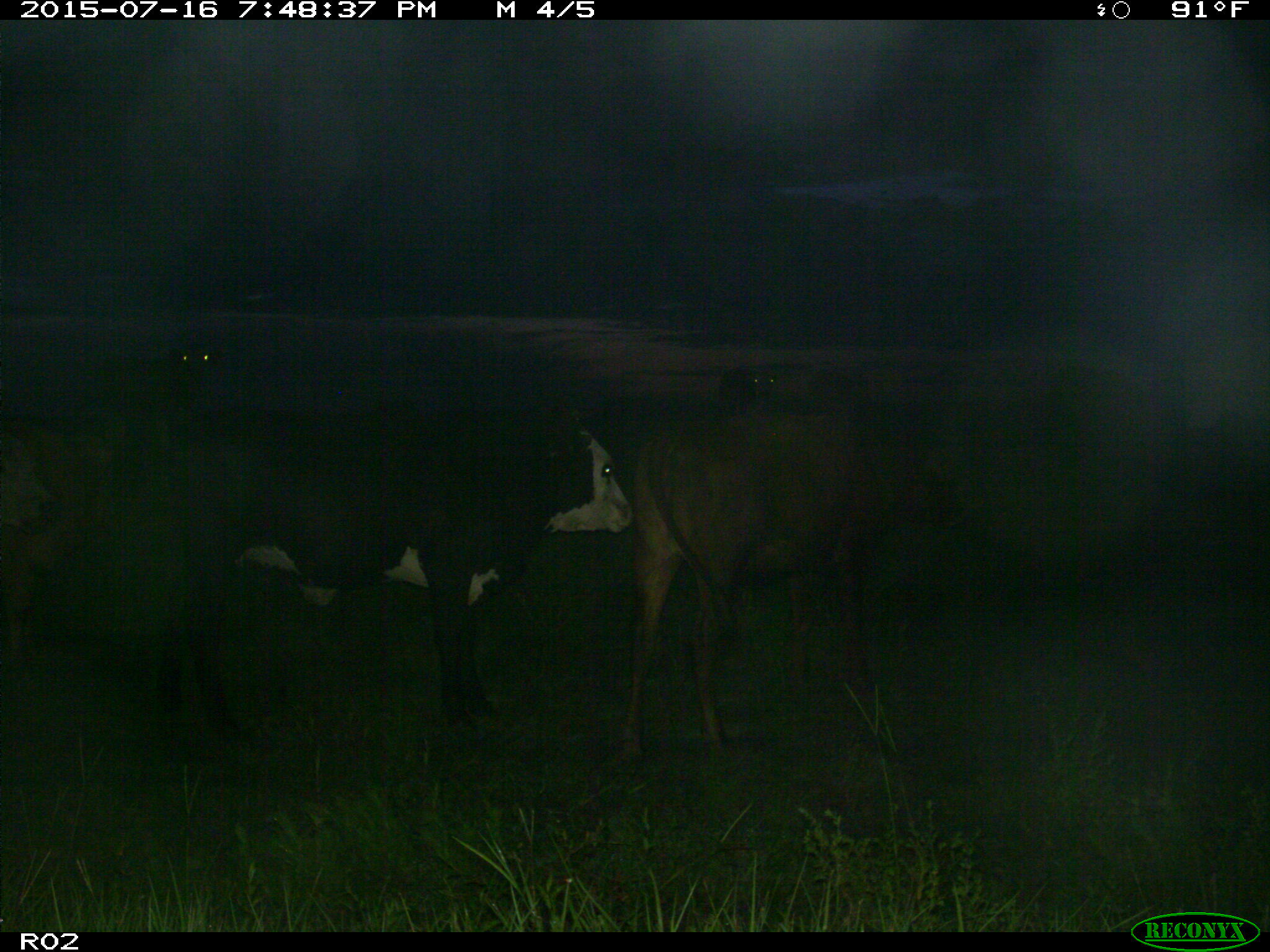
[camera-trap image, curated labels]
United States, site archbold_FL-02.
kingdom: Animalia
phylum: Chordata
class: Mammalia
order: Artiodactyla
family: Bovidae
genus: Bos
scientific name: Bos taurus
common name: domestic cow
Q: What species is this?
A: Bos taurus (domestic cow).